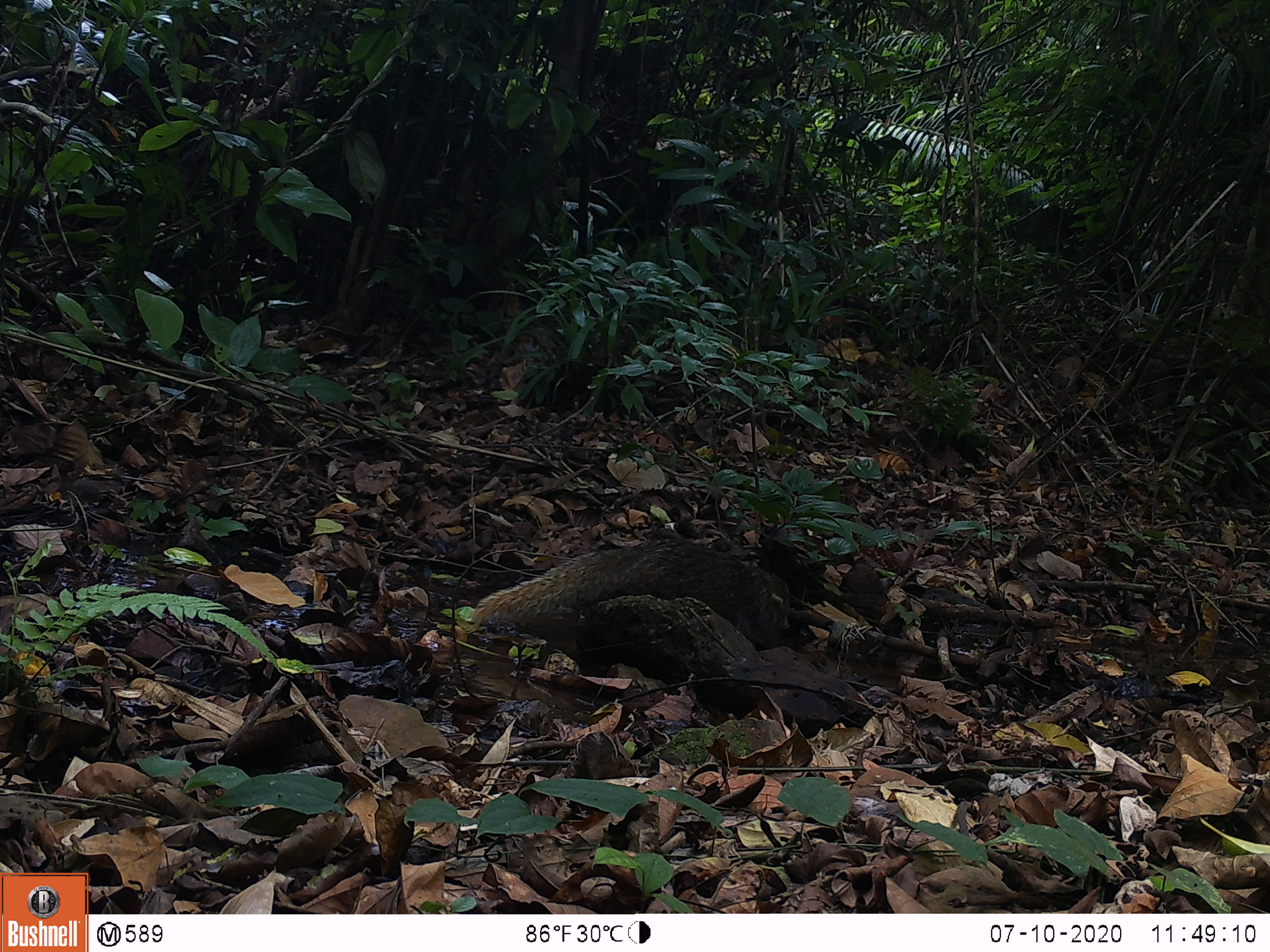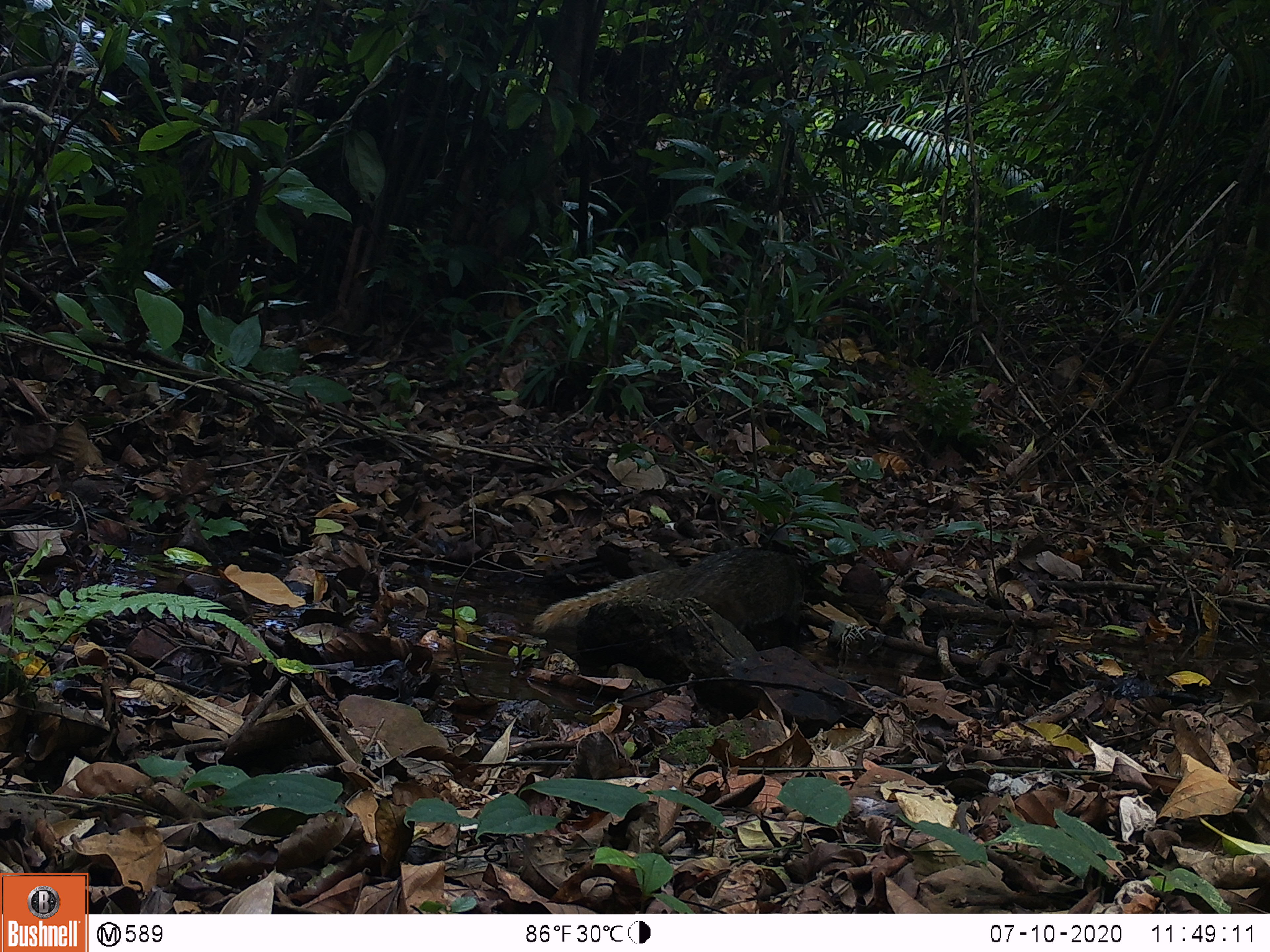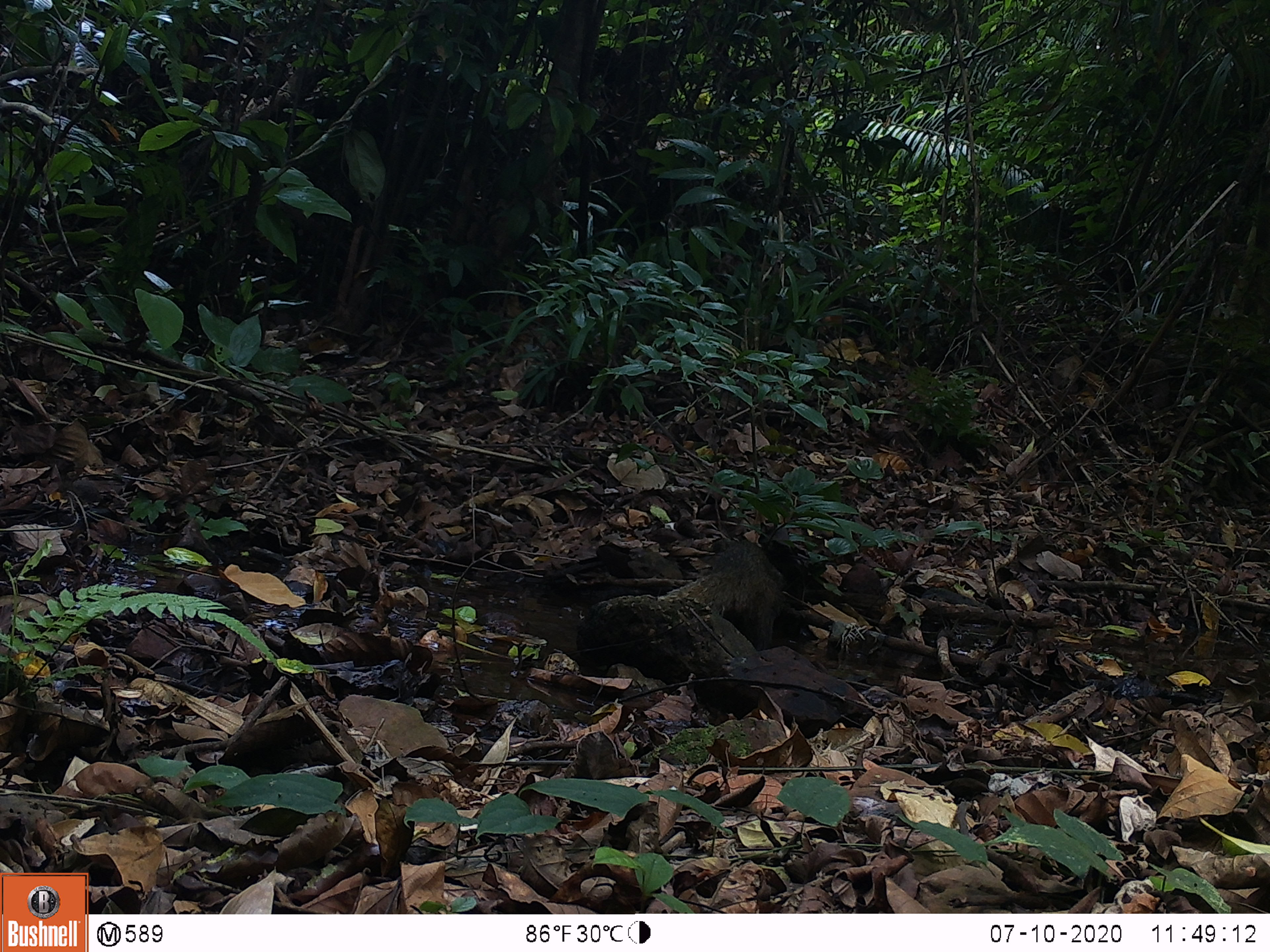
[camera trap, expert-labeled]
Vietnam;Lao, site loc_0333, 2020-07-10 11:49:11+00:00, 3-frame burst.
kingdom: Animalia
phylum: Chordata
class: Mammalia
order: Carnivora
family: Herpestidae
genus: Urva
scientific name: Urva urva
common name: crab-eating mongoose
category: crab eating mongoose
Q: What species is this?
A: Crab eating mongoose (crab-eating mongoose) (Urva urva).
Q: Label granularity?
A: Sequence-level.